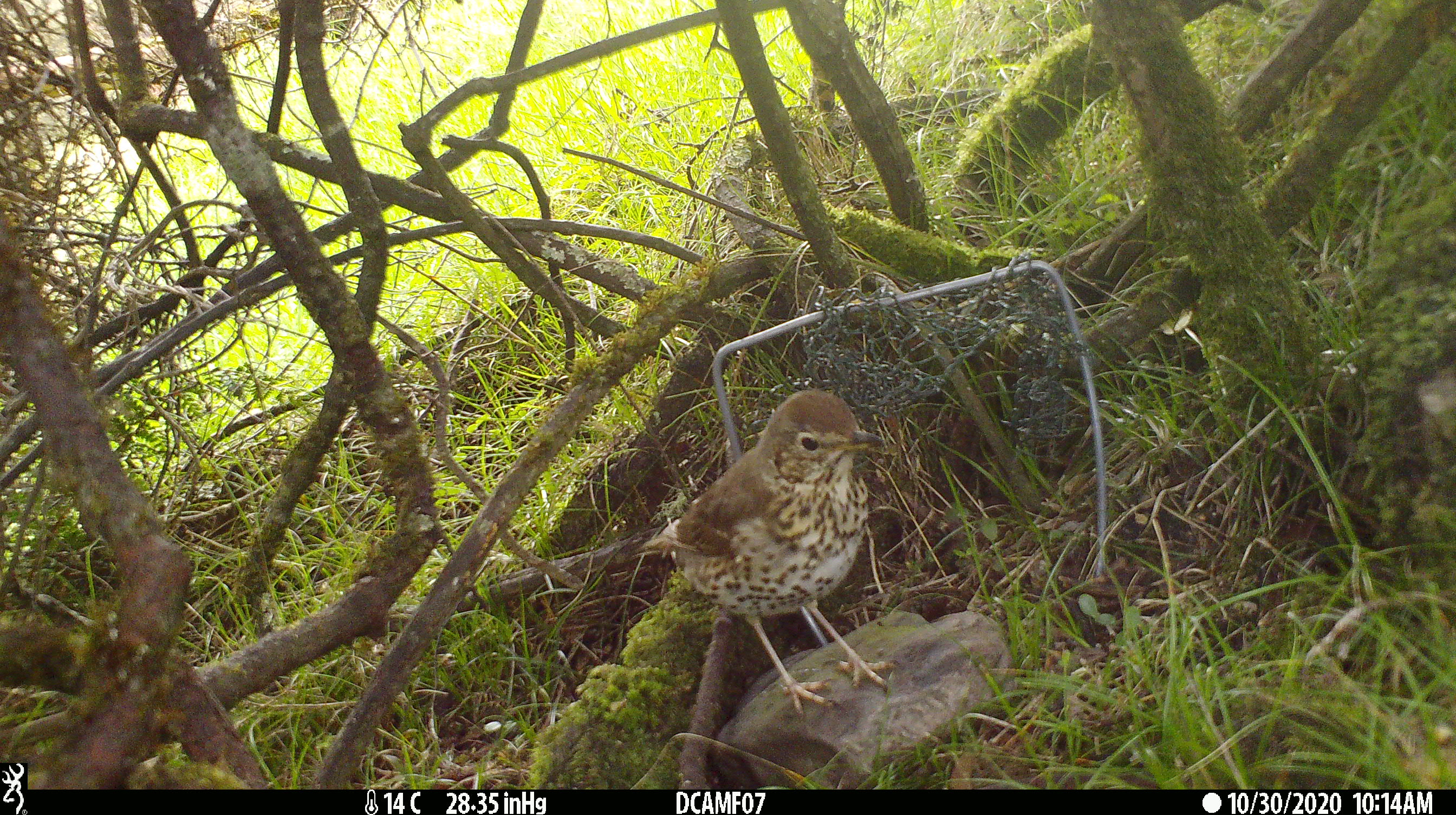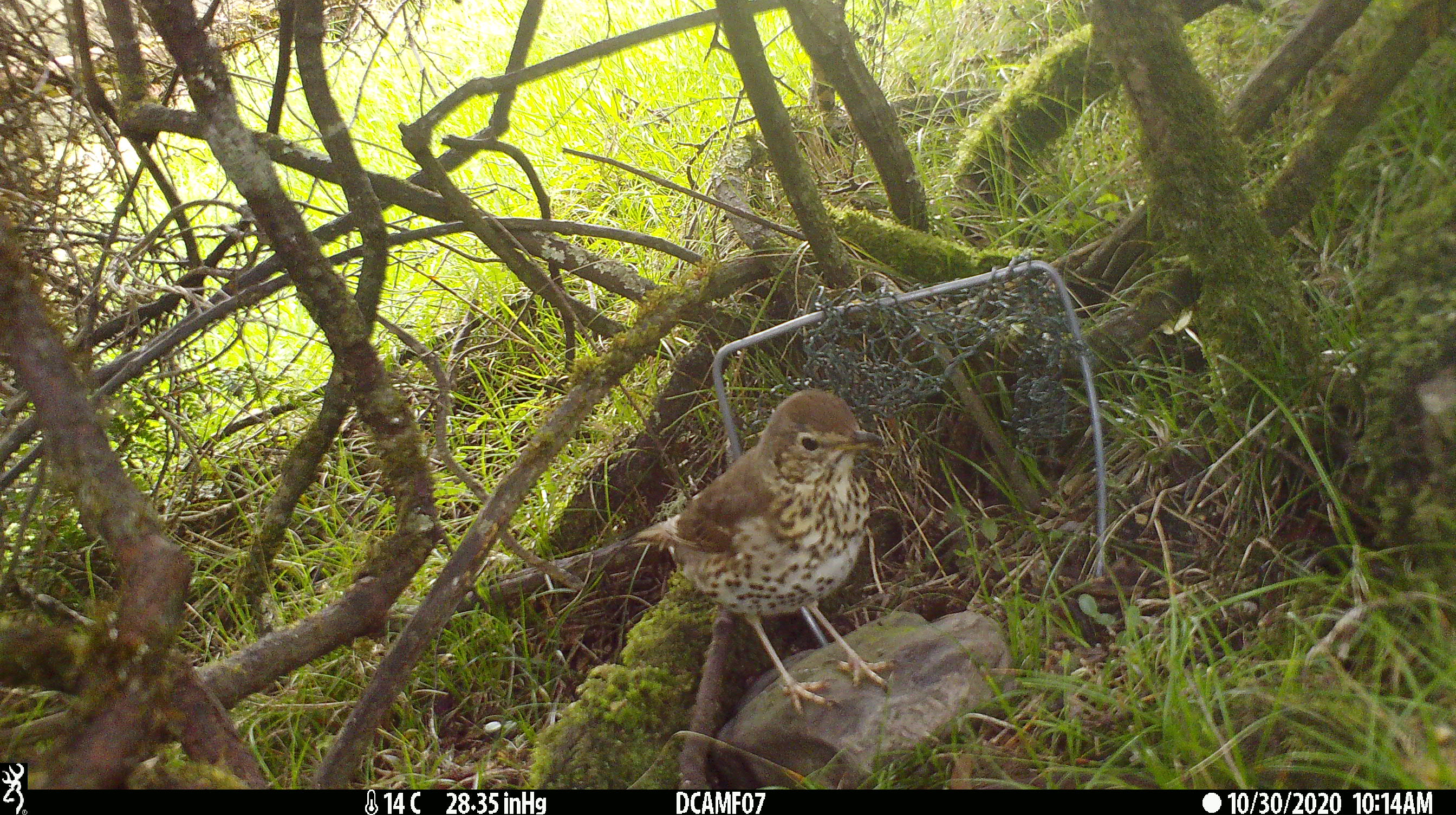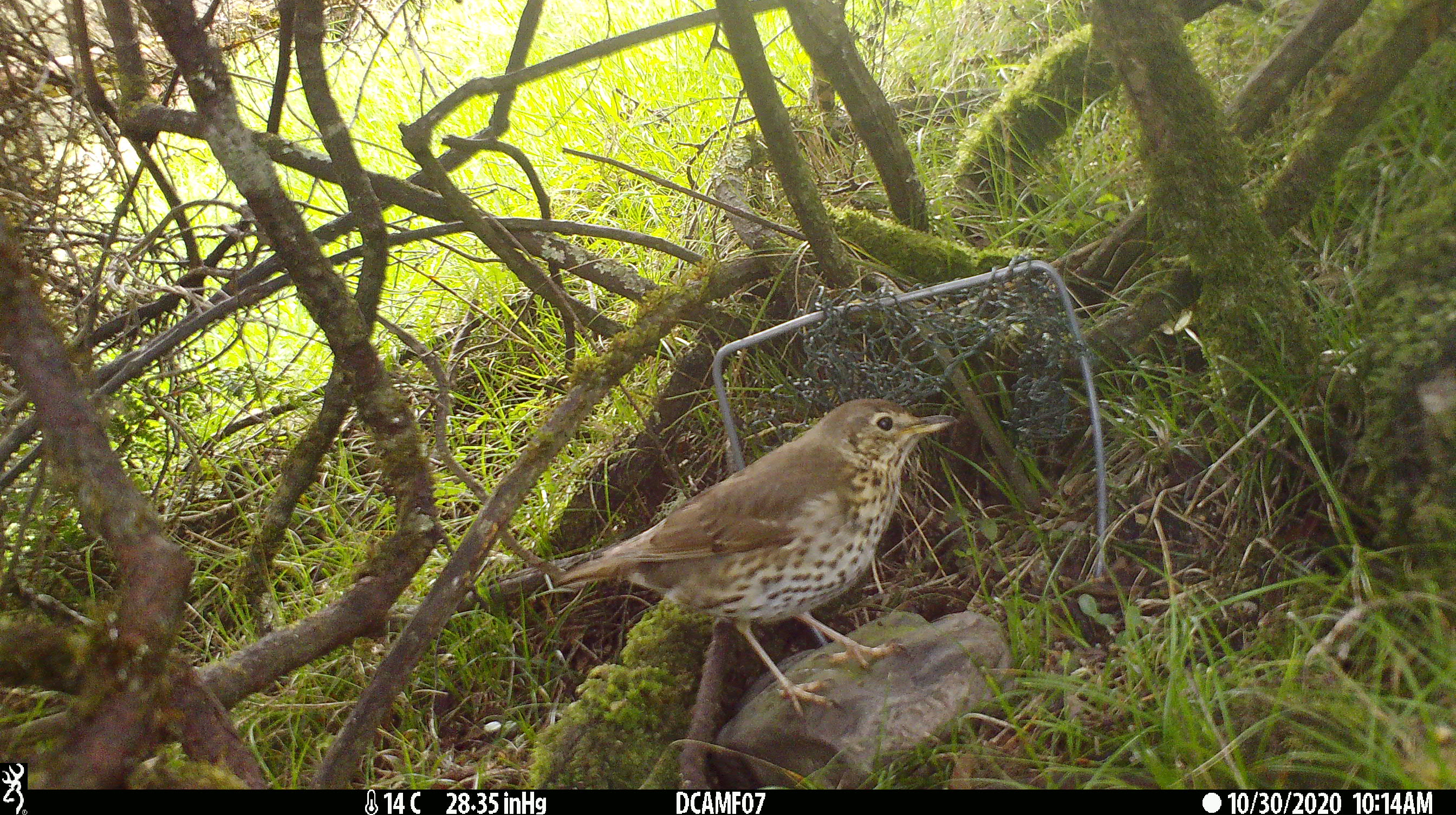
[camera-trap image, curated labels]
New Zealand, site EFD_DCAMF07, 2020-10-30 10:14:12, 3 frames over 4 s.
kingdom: Animalia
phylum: Chordata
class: Aves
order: Passeriformes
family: Turdidae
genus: Turdus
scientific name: Turdus philomelos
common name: song thrush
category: thrush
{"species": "thrush (song thrush) (Turdus philomelos)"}